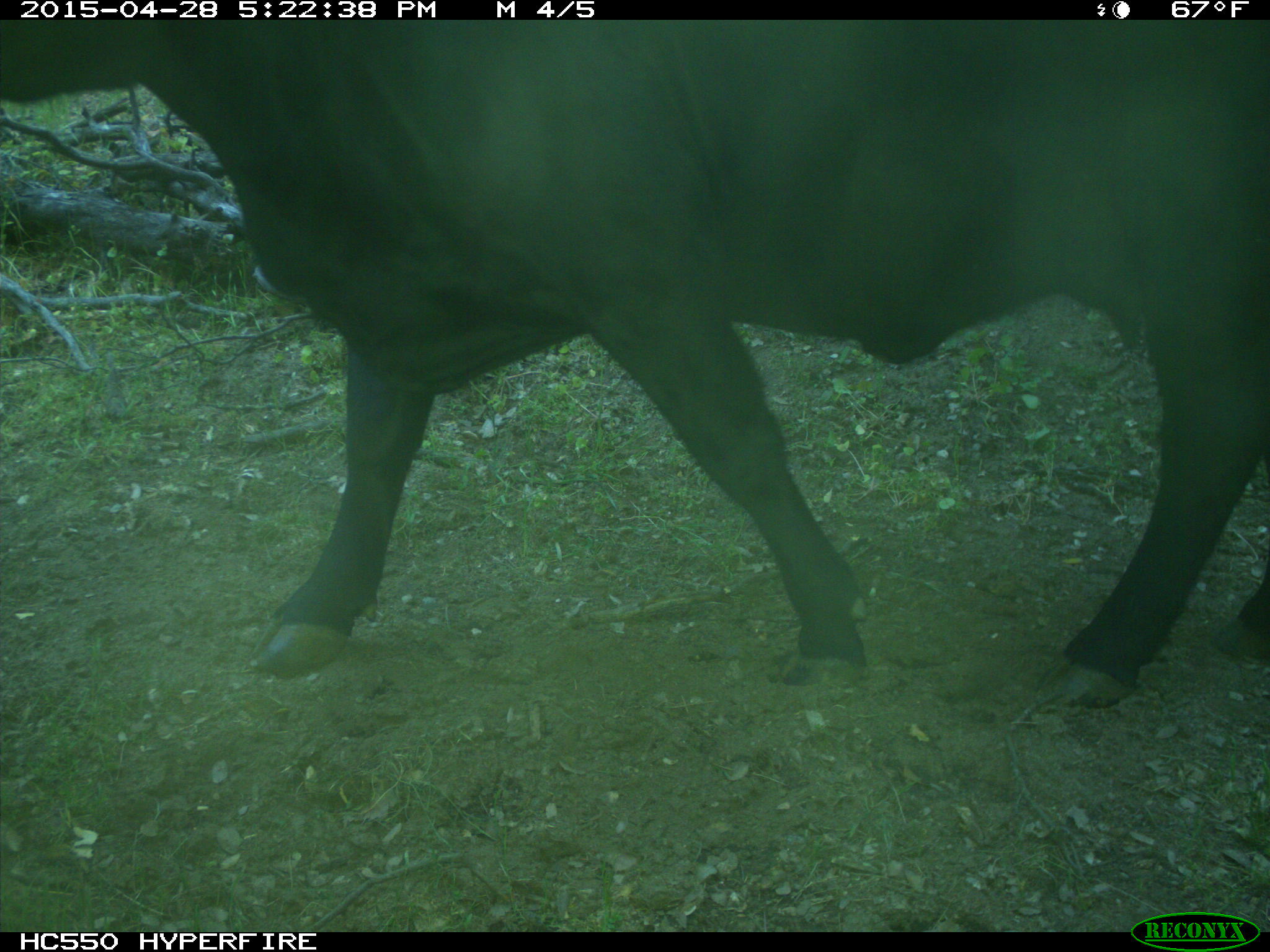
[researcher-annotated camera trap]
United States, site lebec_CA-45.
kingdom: Animalia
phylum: Chordata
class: Mammalia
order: Artiodactyla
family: Bovidae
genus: Bos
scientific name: Bos taurus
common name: domestic cow